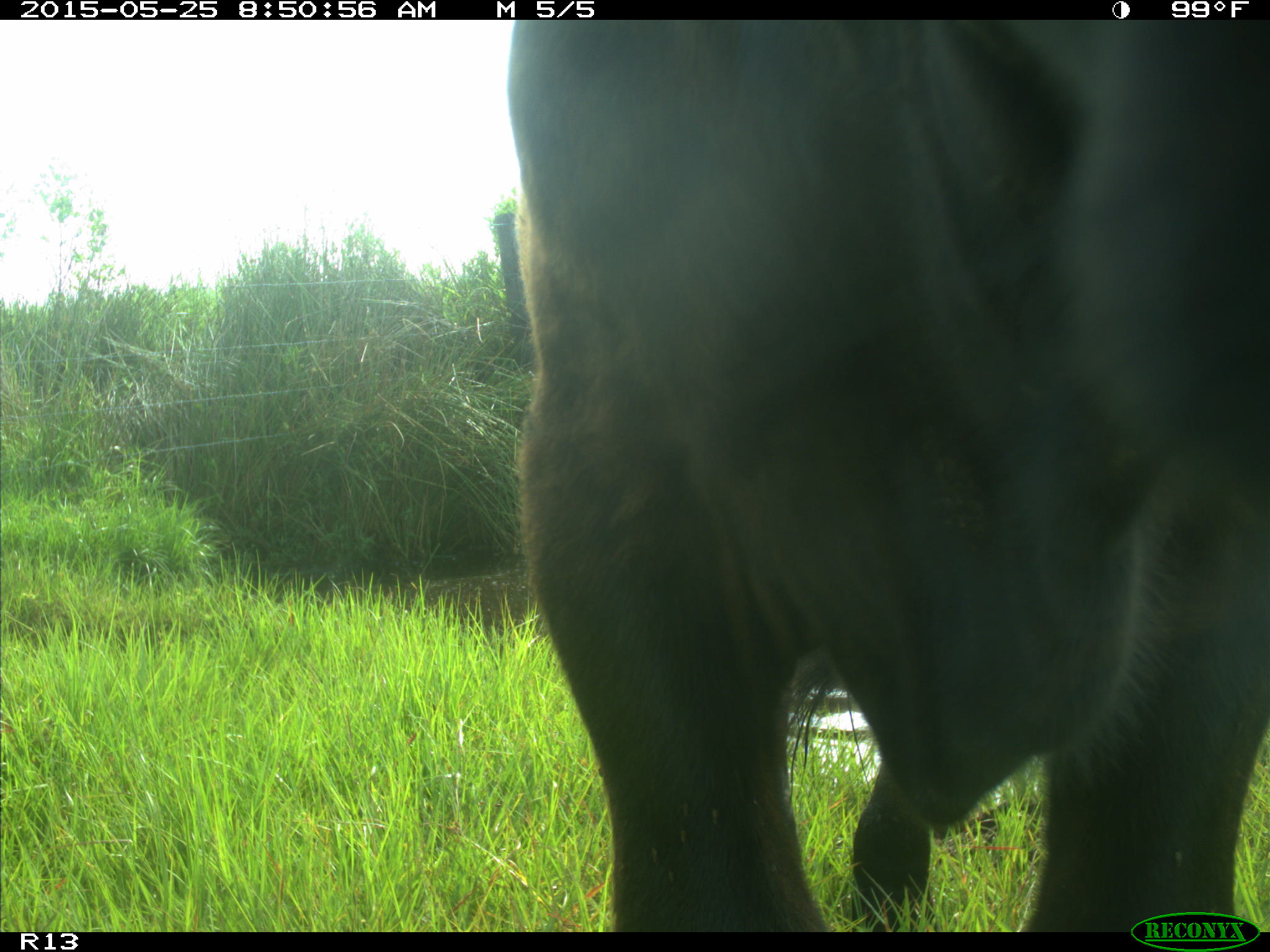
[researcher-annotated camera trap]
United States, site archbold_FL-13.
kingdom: Animalia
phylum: Chordata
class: Mammalia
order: Artiodactyla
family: Bovidae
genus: Bos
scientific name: Bos taurus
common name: domestic cow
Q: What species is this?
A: Bos taurus (domestic cow).